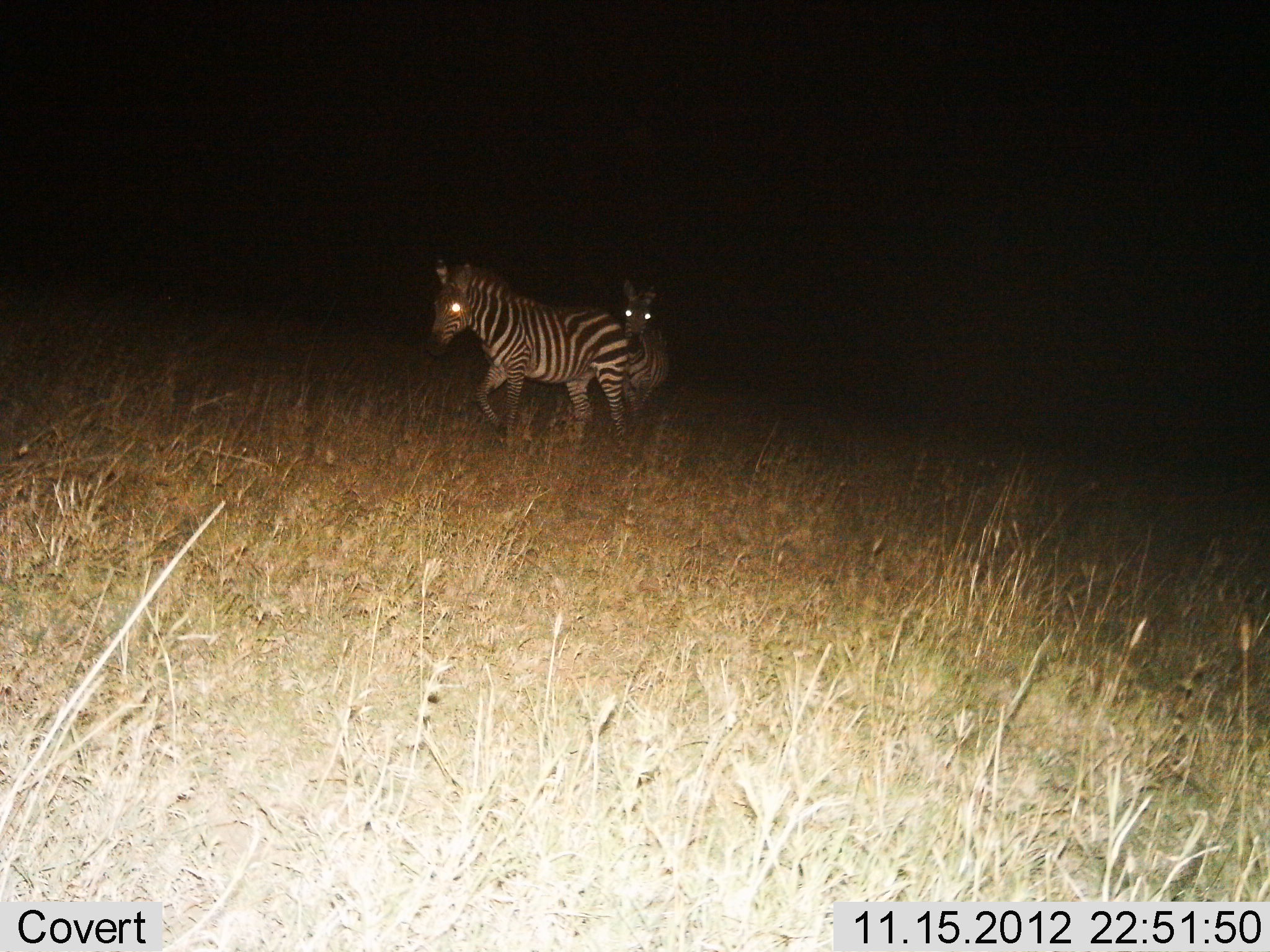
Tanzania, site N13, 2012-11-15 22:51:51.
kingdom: Animalia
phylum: Chordata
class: Mammalia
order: Perissodactyla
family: Equidae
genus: Equus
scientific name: Equus quagga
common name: plains zebra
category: zebra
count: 2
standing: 20%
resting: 0%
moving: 90%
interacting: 0%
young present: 0%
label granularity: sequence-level